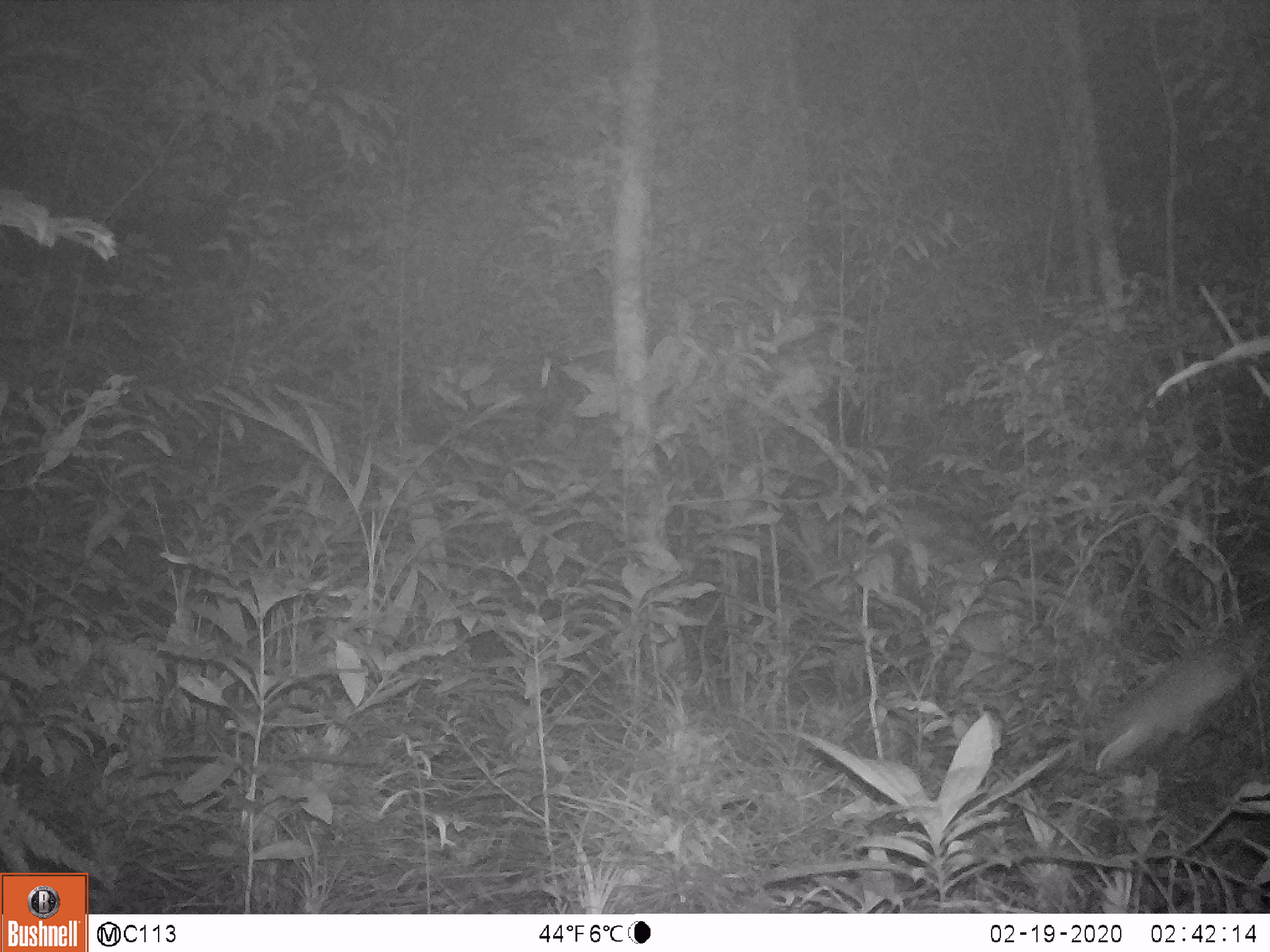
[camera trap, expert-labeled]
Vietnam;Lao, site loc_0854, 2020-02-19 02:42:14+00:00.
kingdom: Animalia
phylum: Chordata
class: Mammalia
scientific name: Mammalia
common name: mammal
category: unidentified small mammal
Unidentified small mammal (mammal) (Mammalia). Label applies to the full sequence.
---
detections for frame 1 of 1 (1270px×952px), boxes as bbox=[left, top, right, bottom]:
unidentified small mammal: bbox=[1087, 602, 1270, 775]